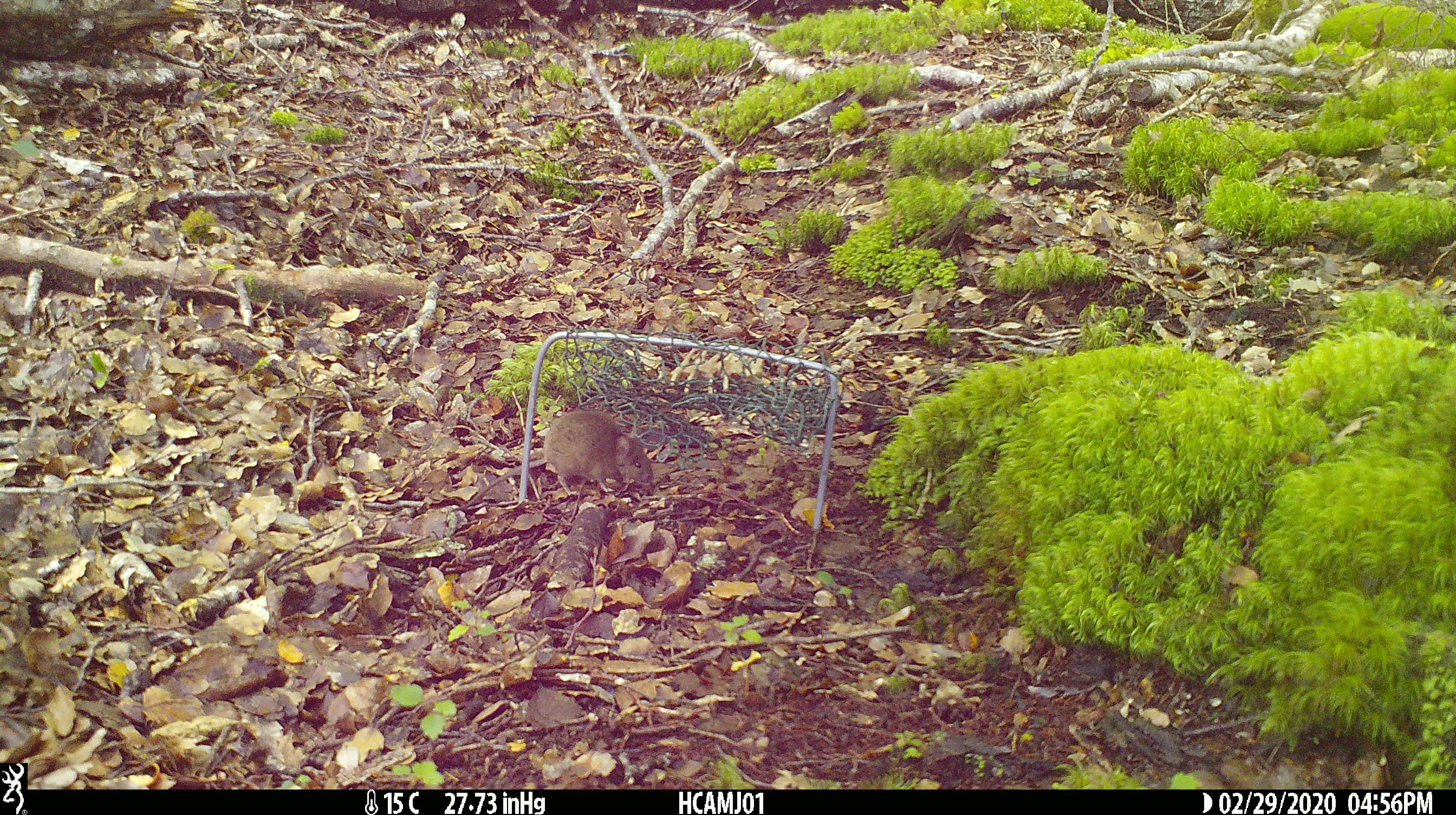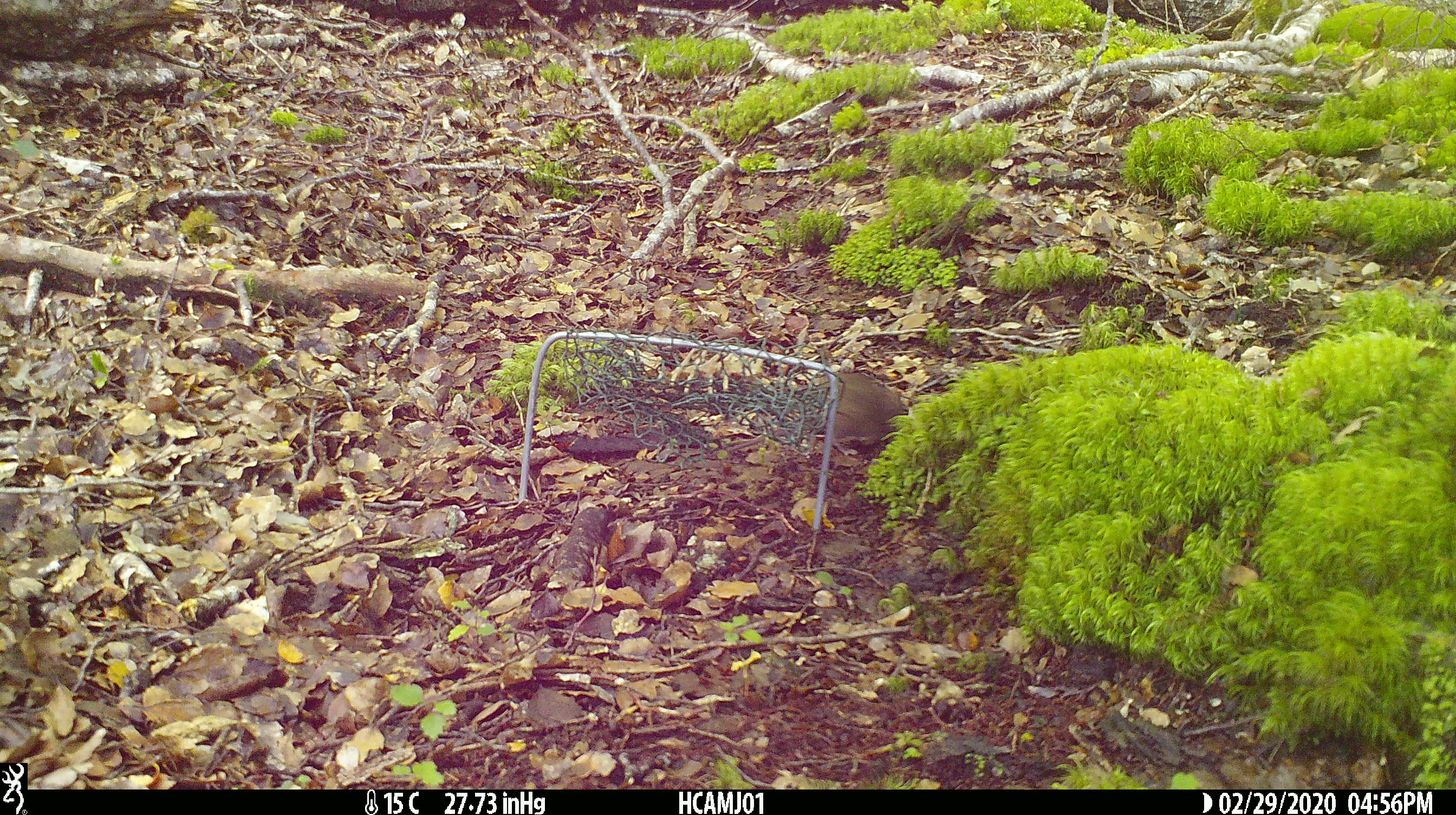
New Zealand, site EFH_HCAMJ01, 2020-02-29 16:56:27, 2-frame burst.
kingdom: Animalia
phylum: Chordata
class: Mammalia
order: Rodentia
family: Muridae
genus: Mus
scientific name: Mus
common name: mouse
Mouse (Mus).